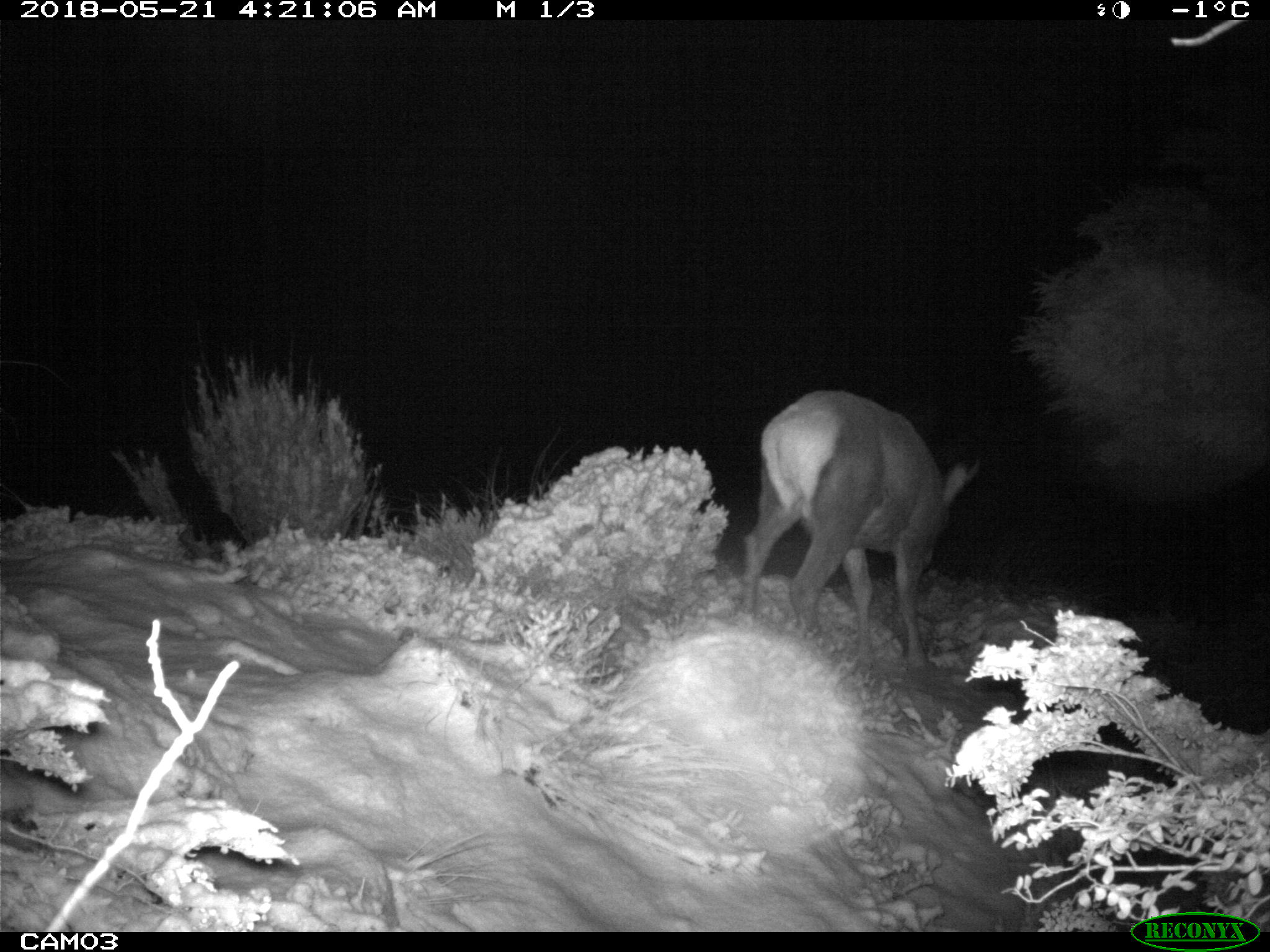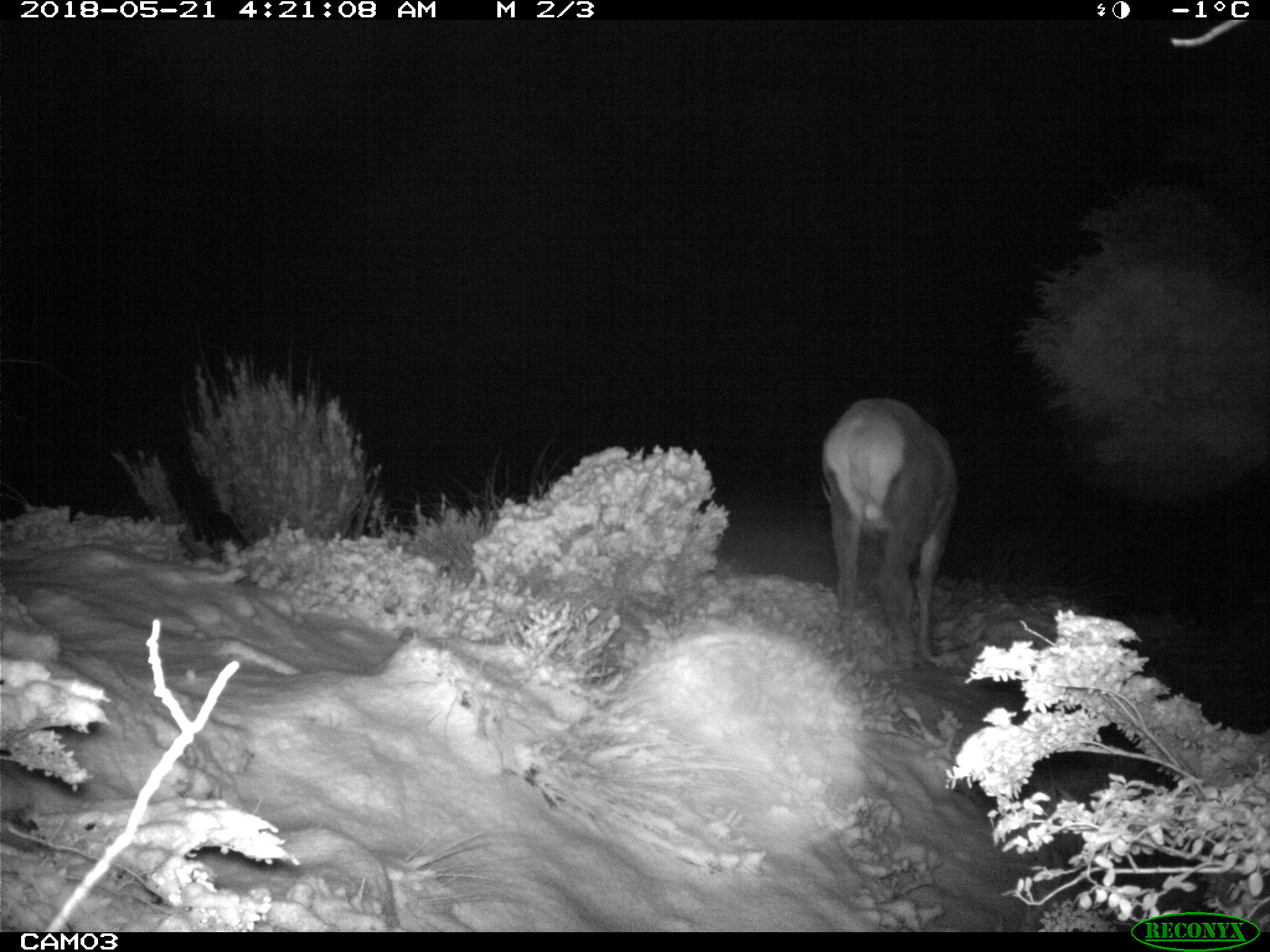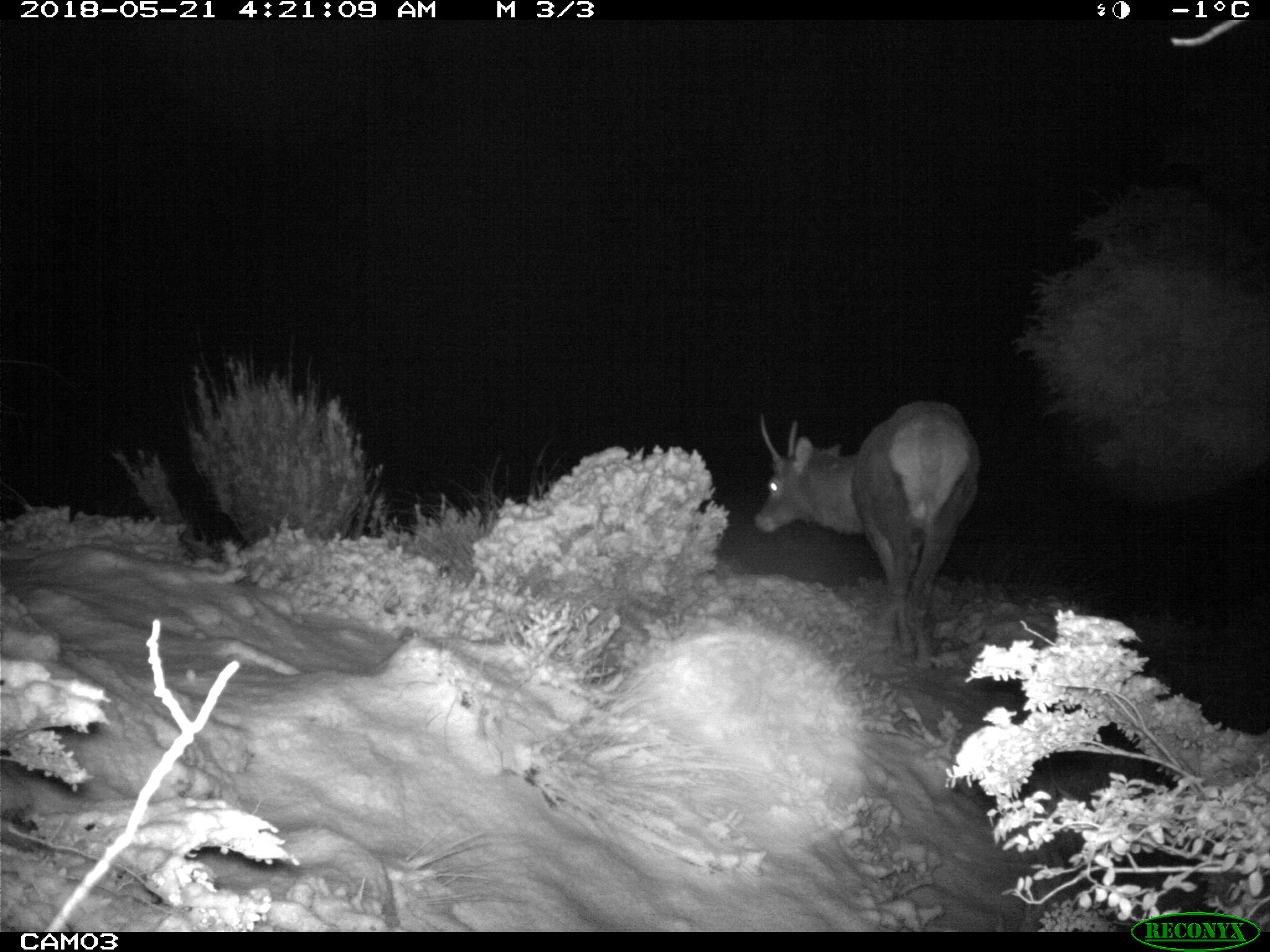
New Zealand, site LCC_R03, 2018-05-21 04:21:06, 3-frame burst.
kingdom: Animalia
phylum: Chordata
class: Mammalia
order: Artiodactyla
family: Cervidae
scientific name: Cervidae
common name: deer